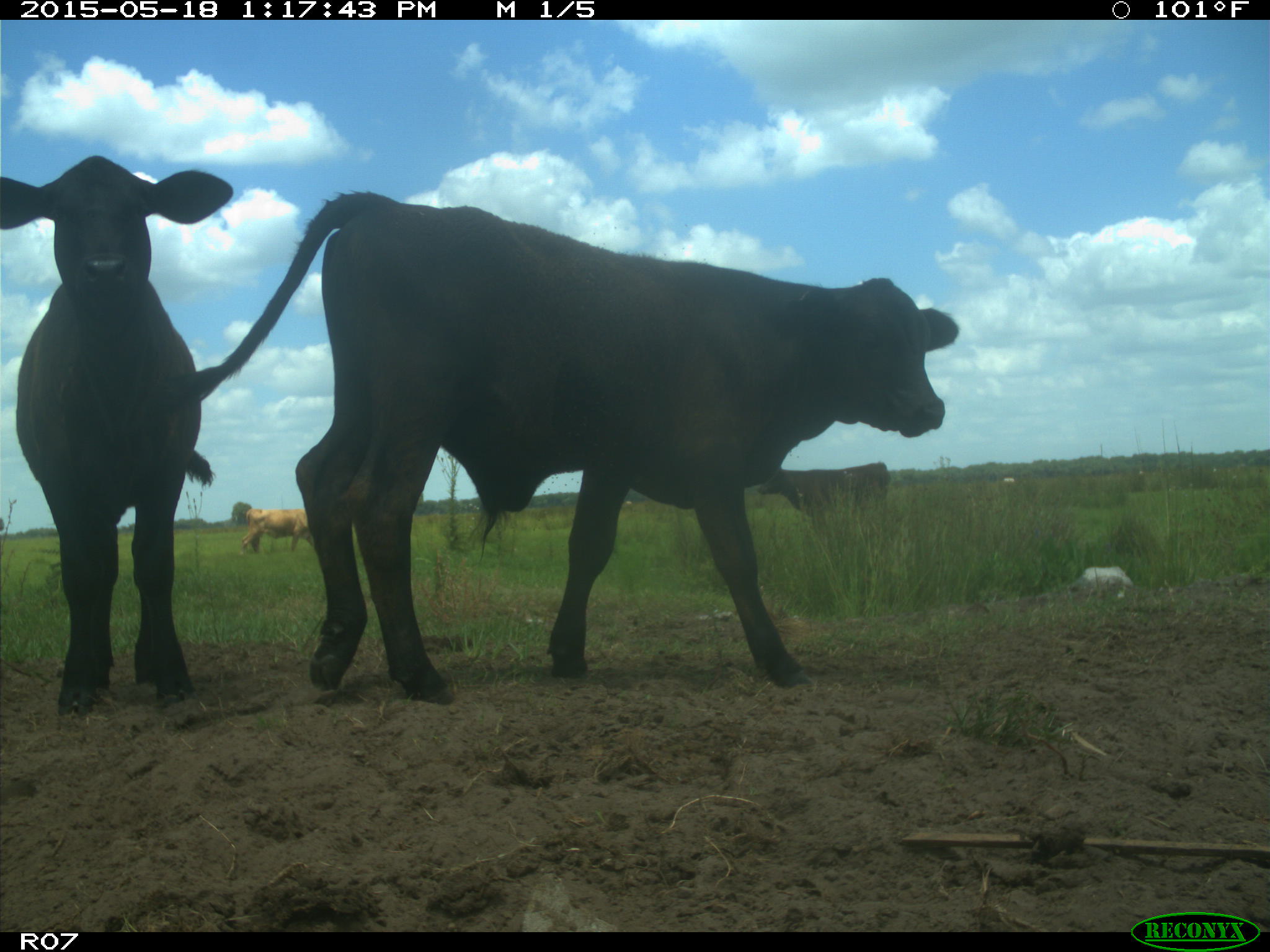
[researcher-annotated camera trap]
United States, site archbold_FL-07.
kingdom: Animalia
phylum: Chordata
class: Mammalia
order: Artiodactyla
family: Bovidae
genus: Bos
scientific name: Bos taurus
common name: domestic cow